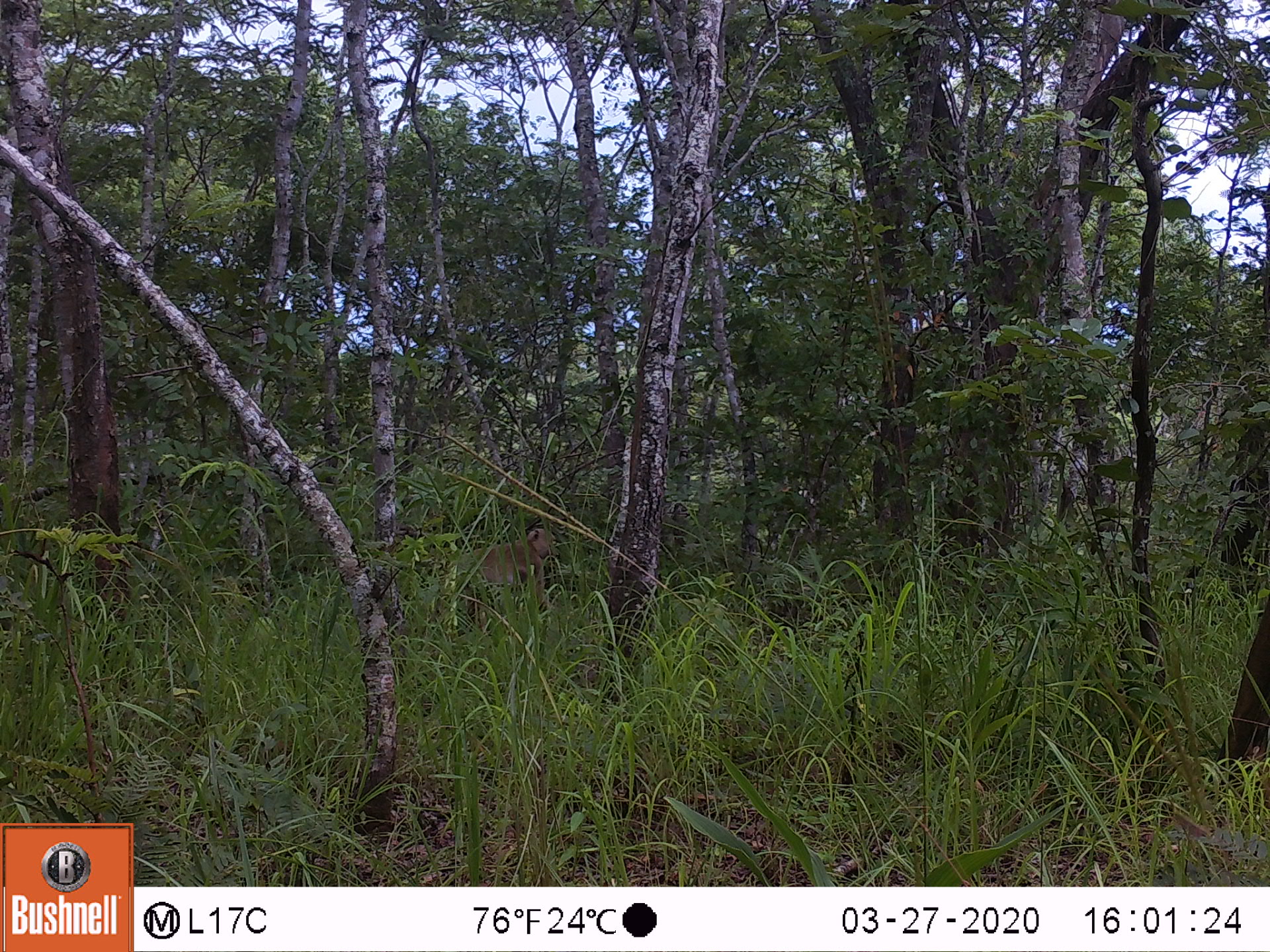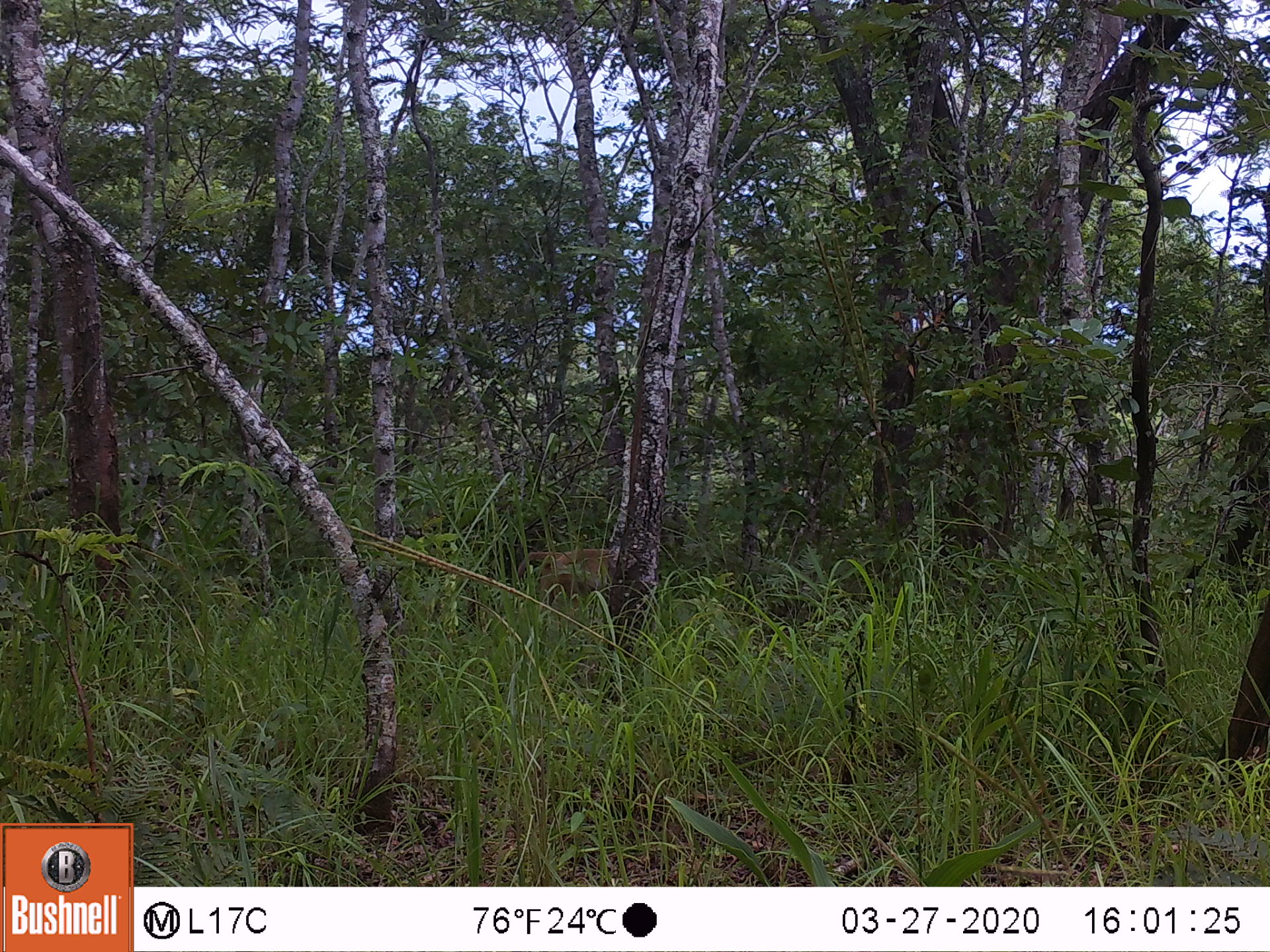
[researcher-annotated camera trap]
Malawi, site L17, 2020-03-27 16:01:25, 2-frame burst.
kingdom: Animalia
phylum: Chordata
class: Mammalia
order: Primates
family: Cercopithecidae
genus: Papio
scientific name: Papio cynocephalus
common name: yellow baboon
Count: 1.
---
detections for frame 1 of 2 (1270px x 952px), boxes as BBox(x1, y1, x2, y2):
yellow baboon: BBox(438, 526, 563, 624)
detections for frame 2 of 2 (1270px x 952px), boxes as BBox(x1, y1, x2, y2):
yellow baboon: BBox(501, 544, 615, 618)